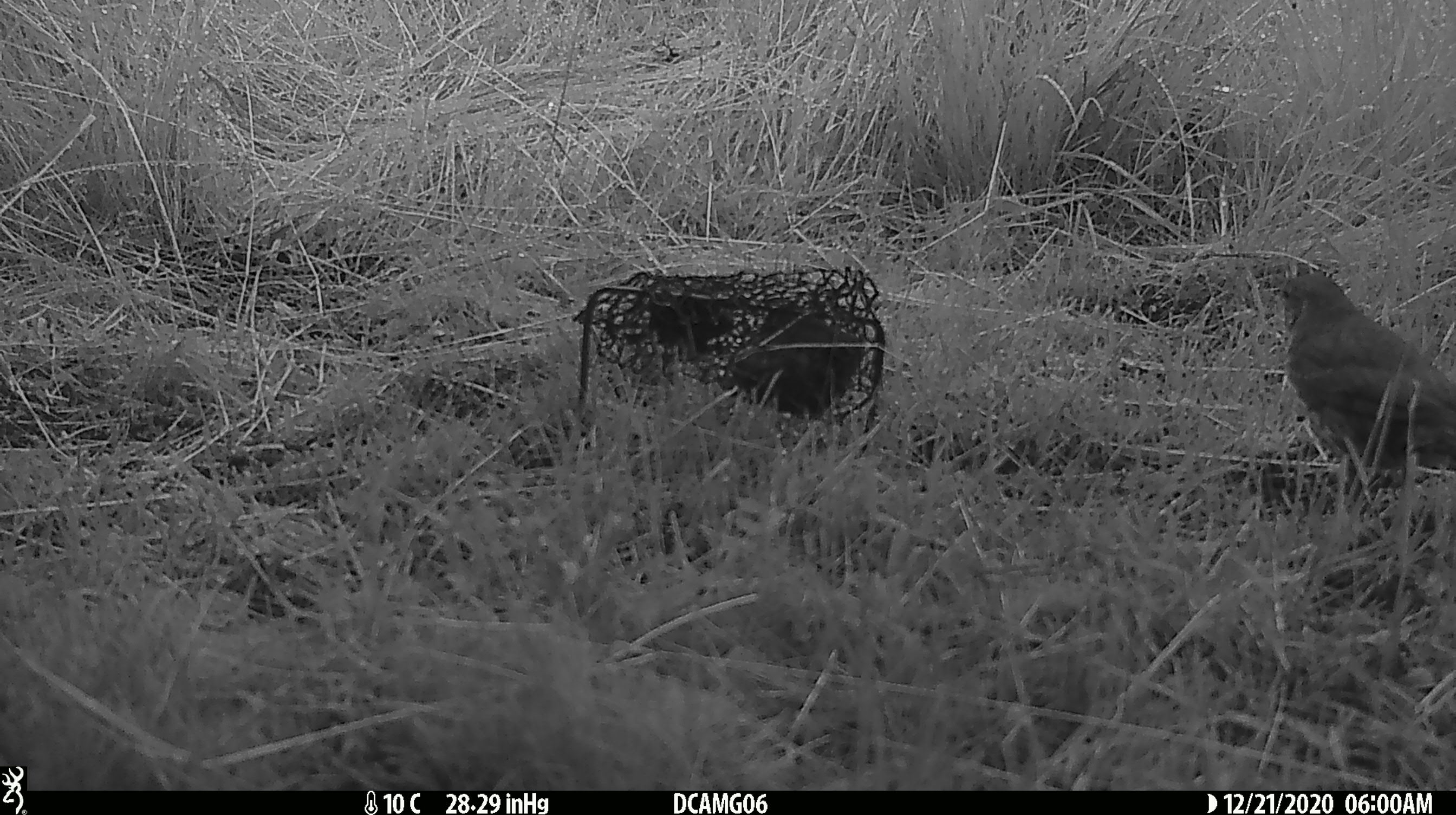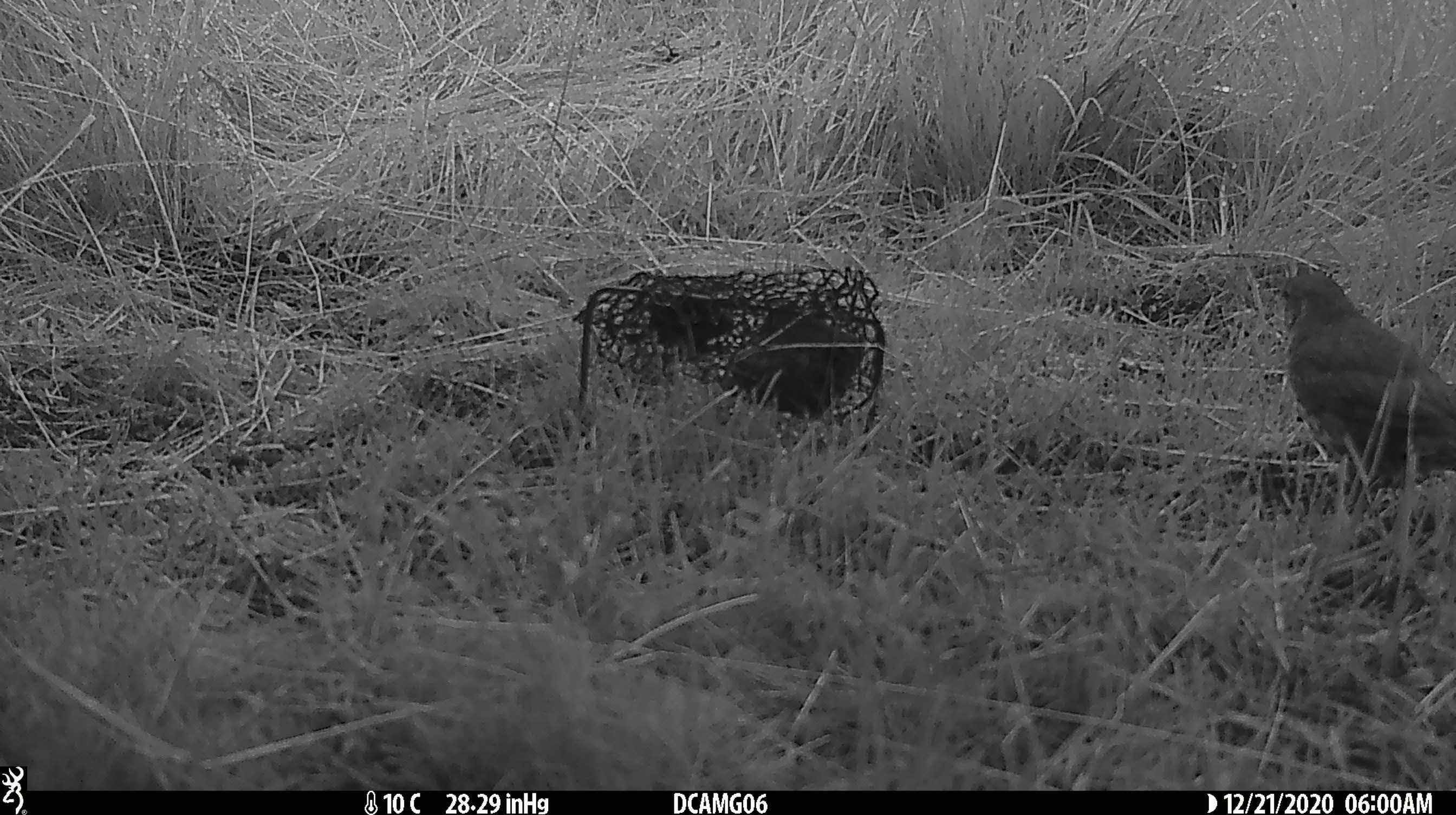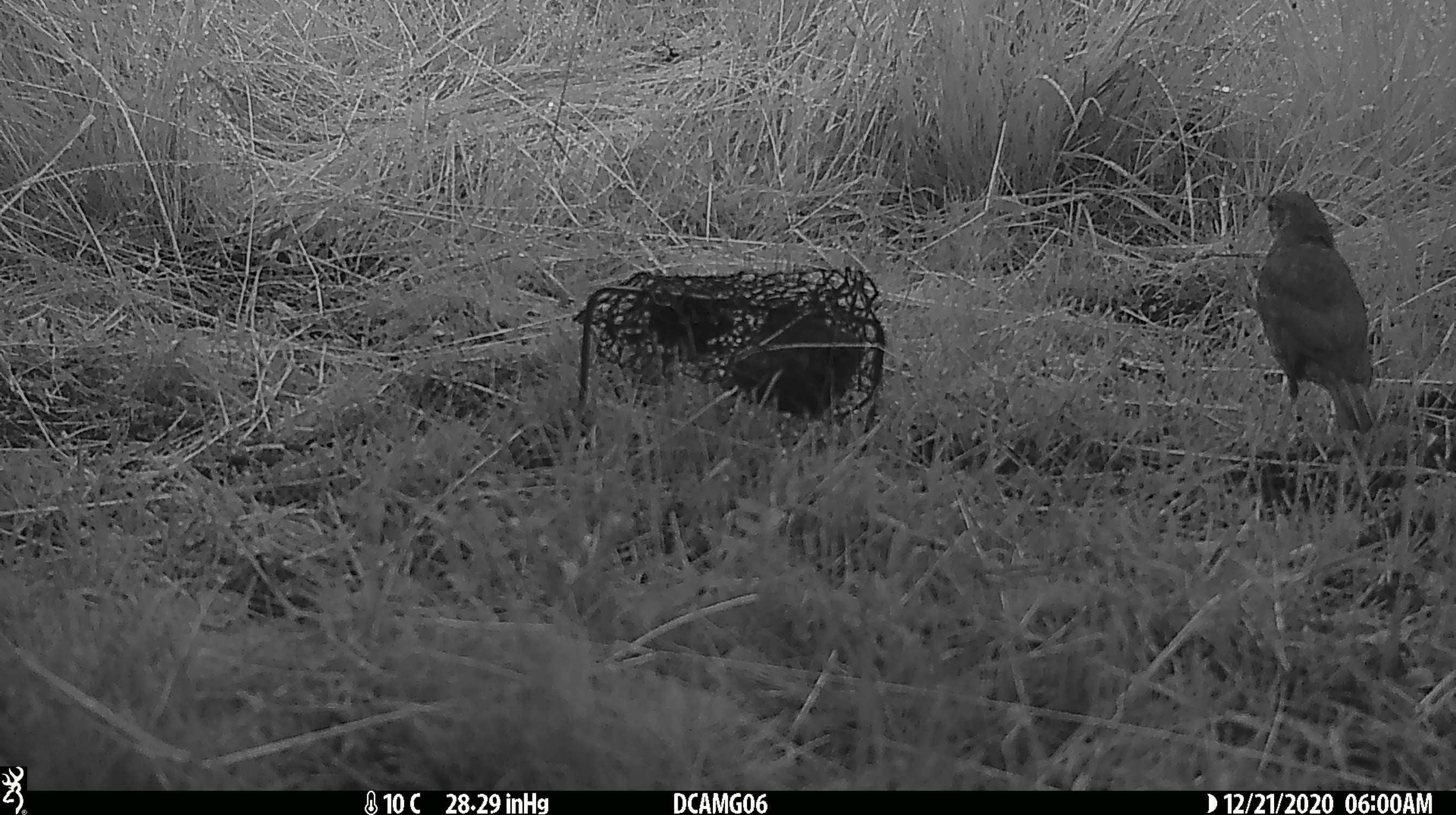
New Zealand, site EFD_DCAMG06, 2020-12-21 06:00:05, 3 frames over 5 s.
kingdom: Animalia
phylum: Chordata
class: Aves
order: Passeriformes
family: Turdidae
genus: Turdus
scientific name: Turdus philomelos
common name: song thrush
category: thrush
Thrush (song thrush) (Turdus philomelos).